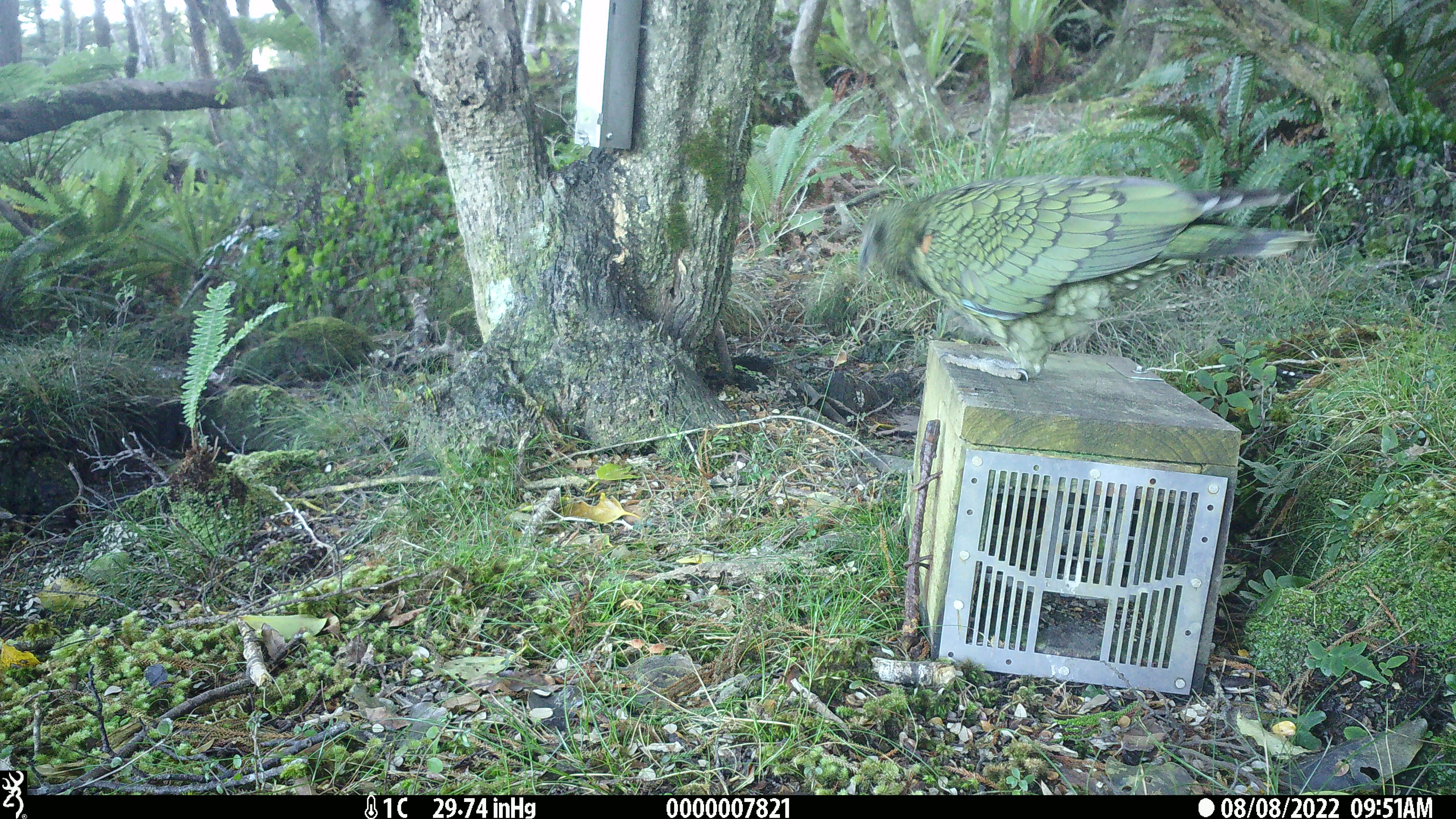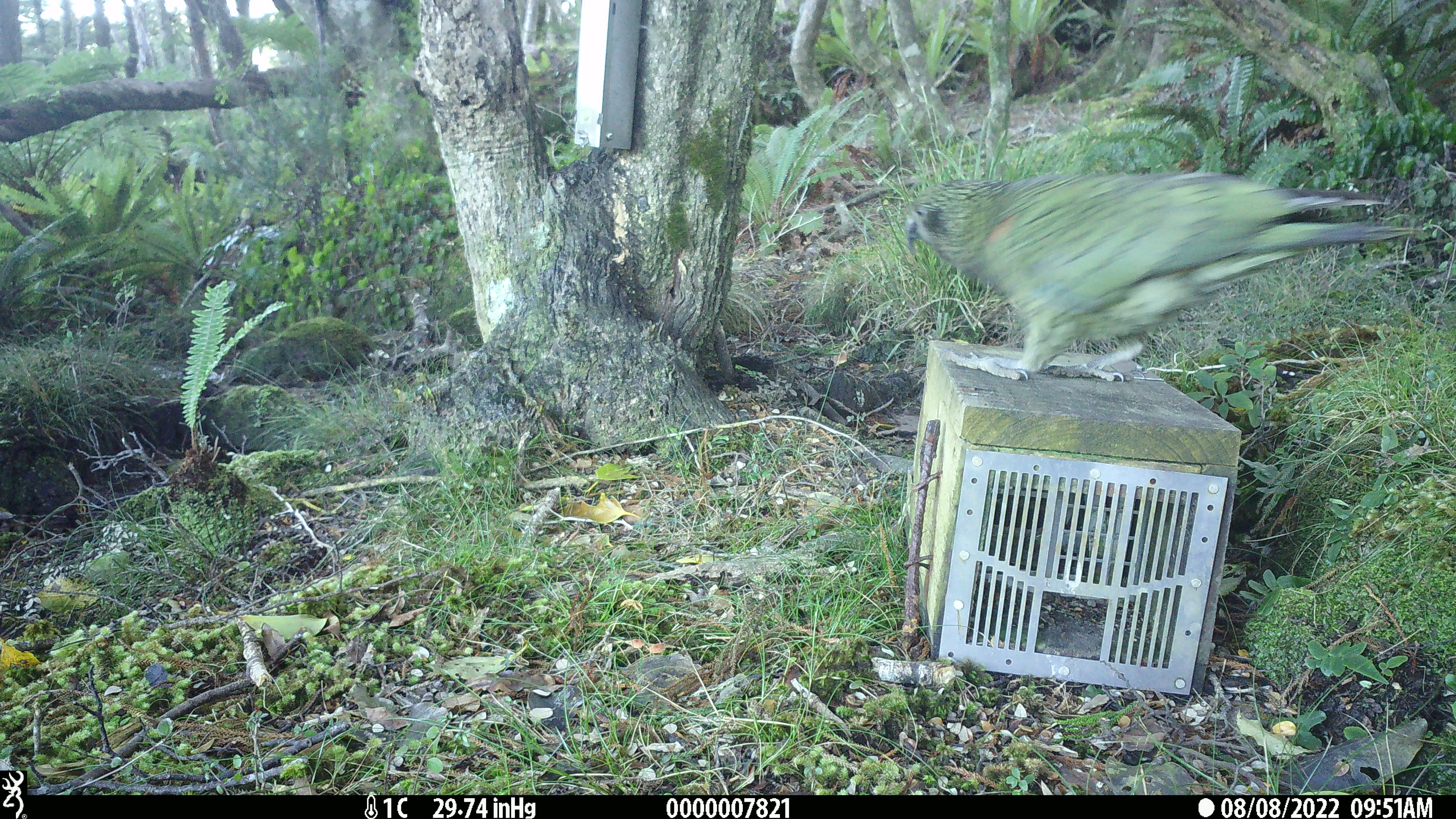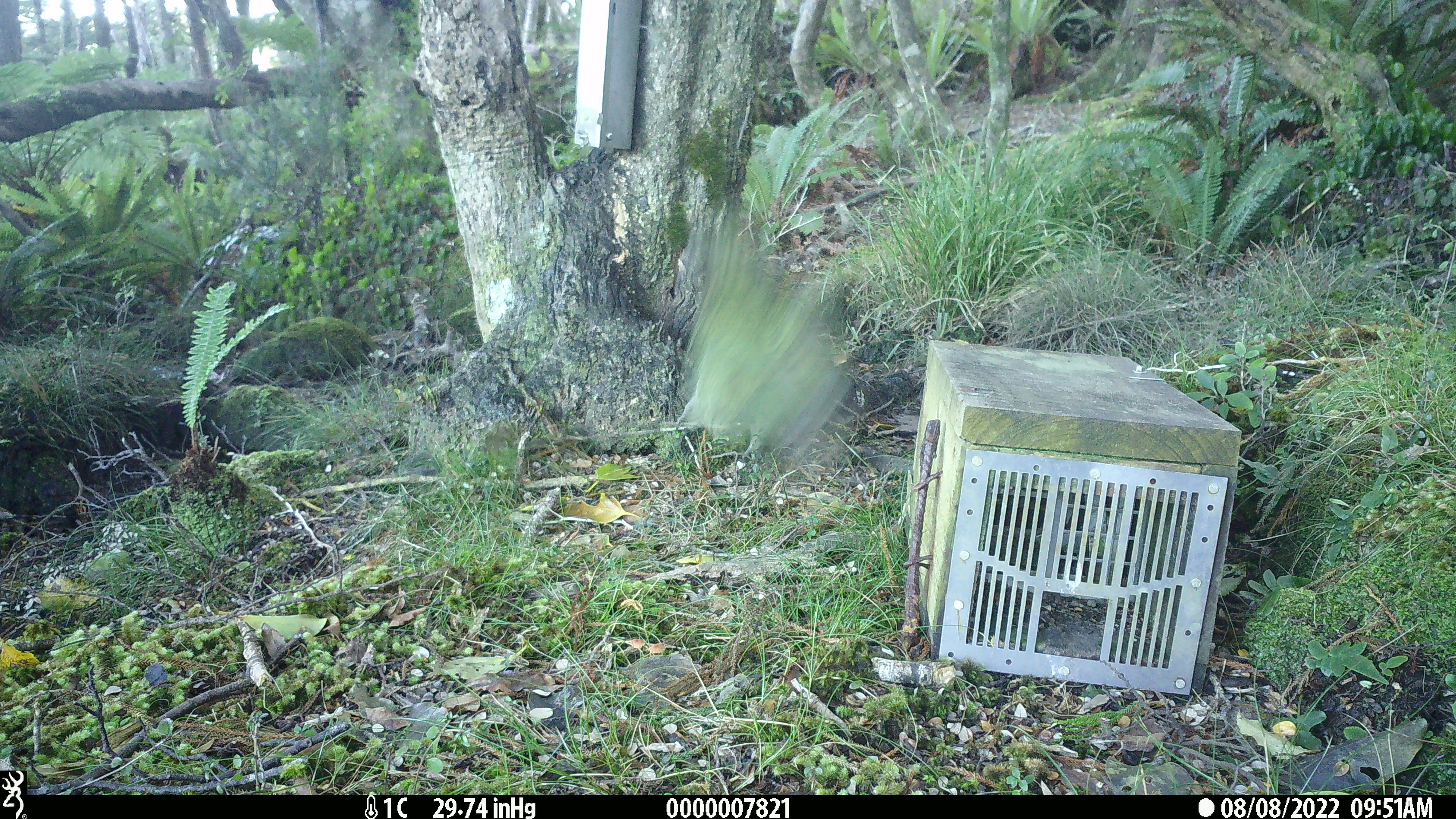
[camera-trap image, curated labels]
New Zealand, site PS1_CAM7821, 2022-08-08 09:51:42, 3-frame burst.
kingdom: Animalia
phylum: Chordata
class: Aves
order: Psittaciformes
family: Strigopidae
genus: Nestor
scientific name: Nestor notabilis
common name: kea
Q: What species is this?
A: Kea (Nestor notabilis).